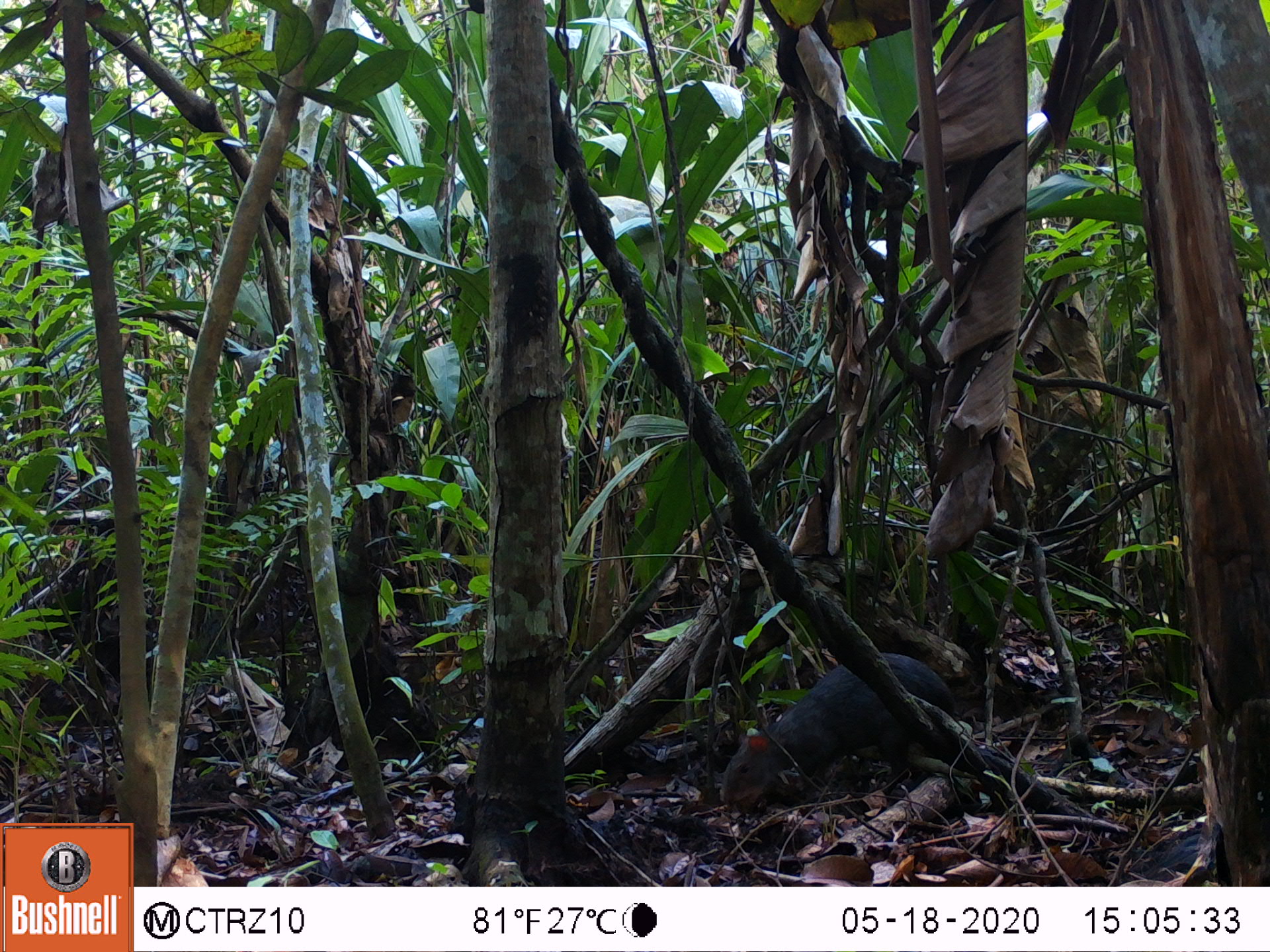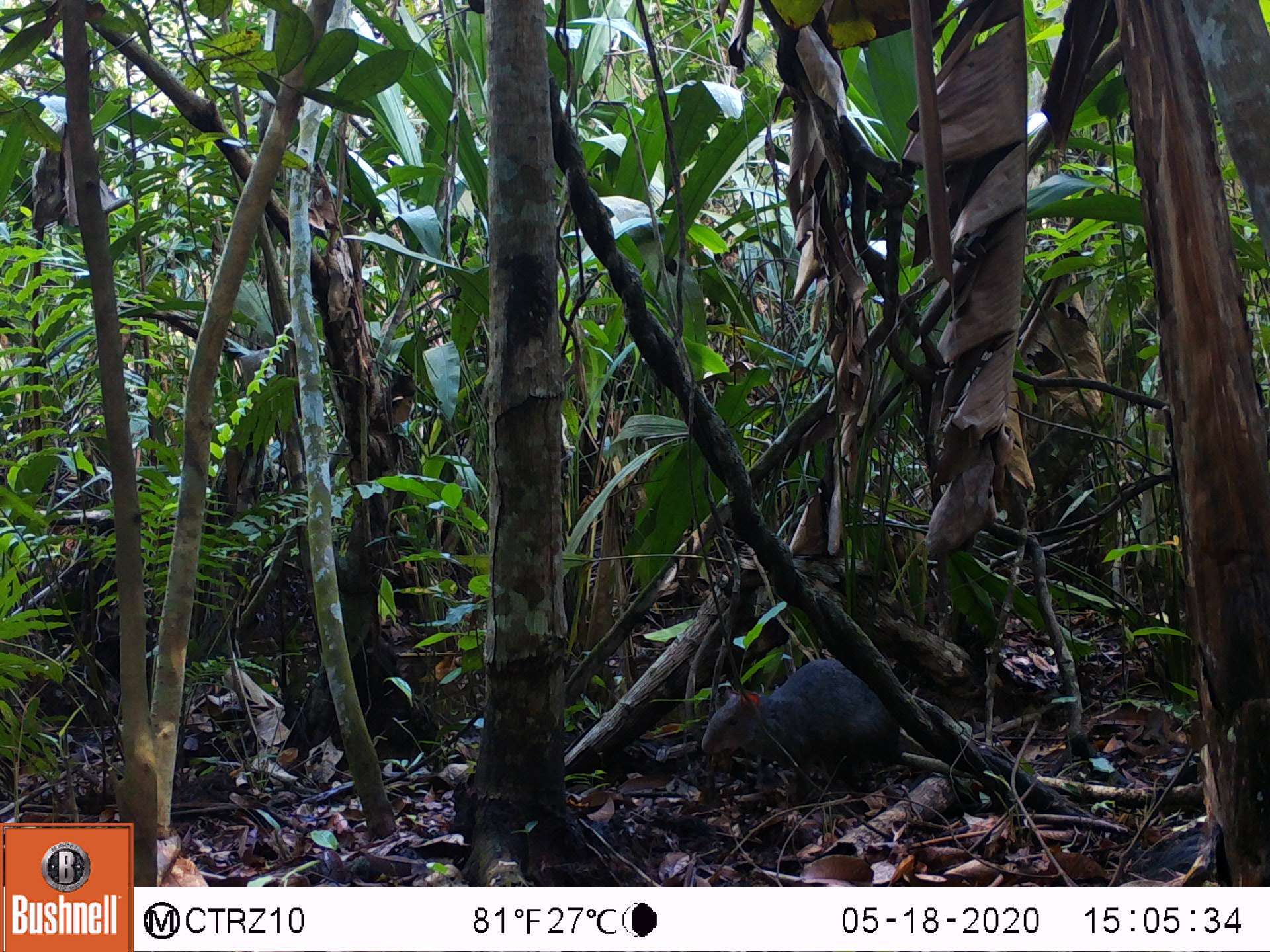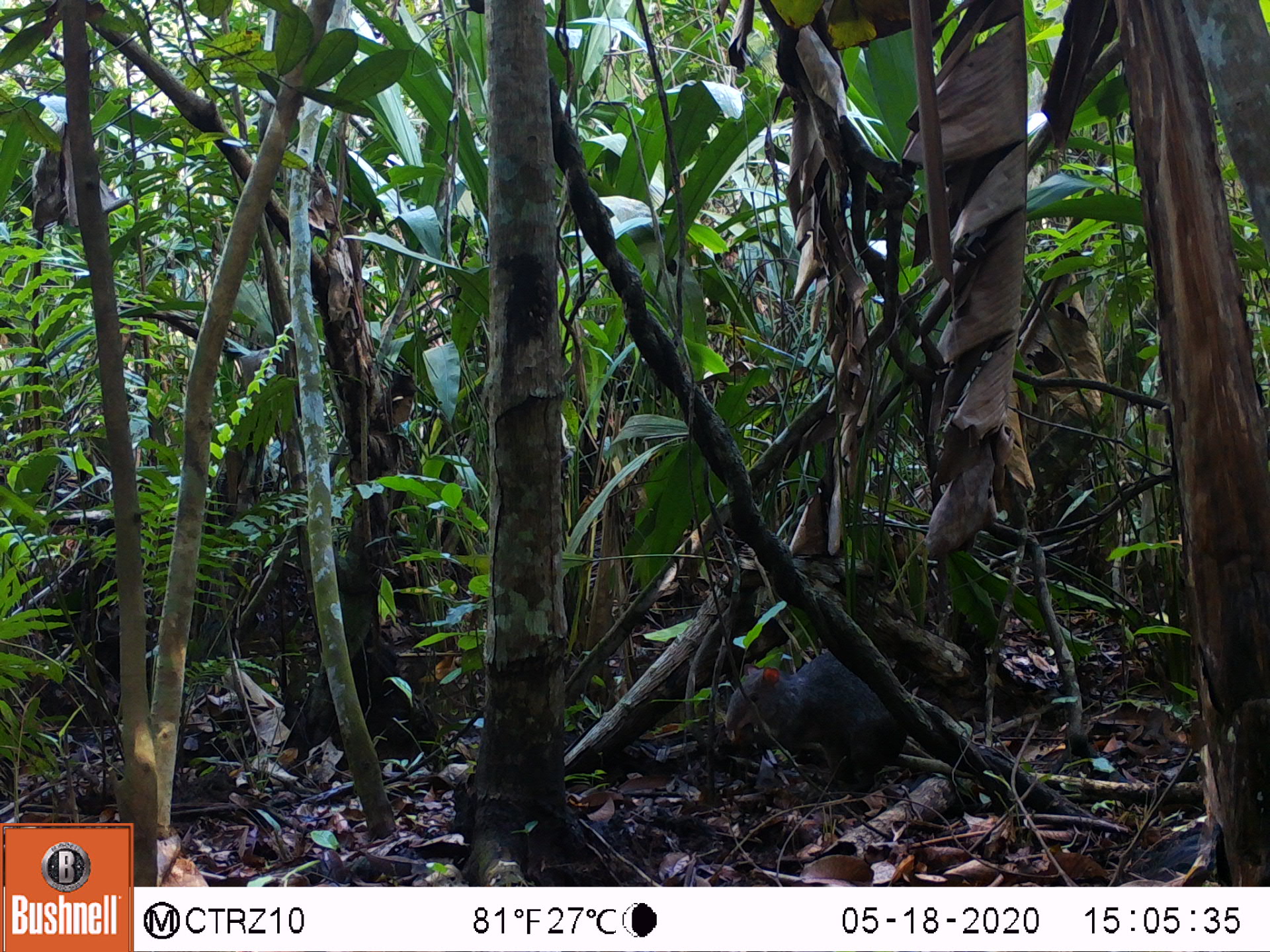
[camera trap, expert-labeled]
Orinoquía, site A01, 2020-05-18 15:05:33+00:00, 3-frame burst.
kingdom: Animalia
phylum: Chordata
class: Mammalia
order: Rodentia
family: Dasyproctidae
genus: Dasyprocta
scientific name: Dasyprocta fuliginosa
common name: black agouti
Black agouti (Dasyprocta fuliginosa).